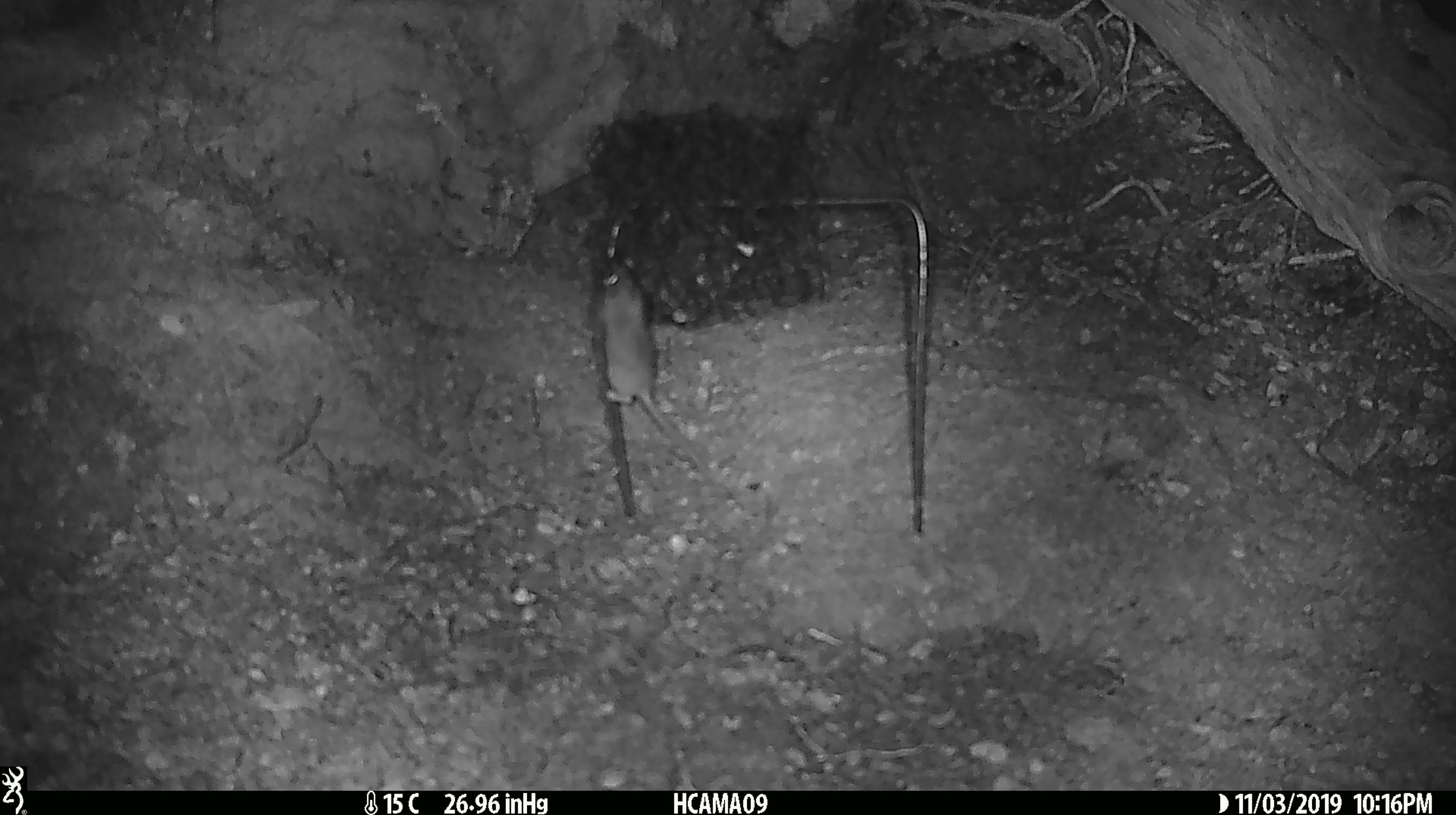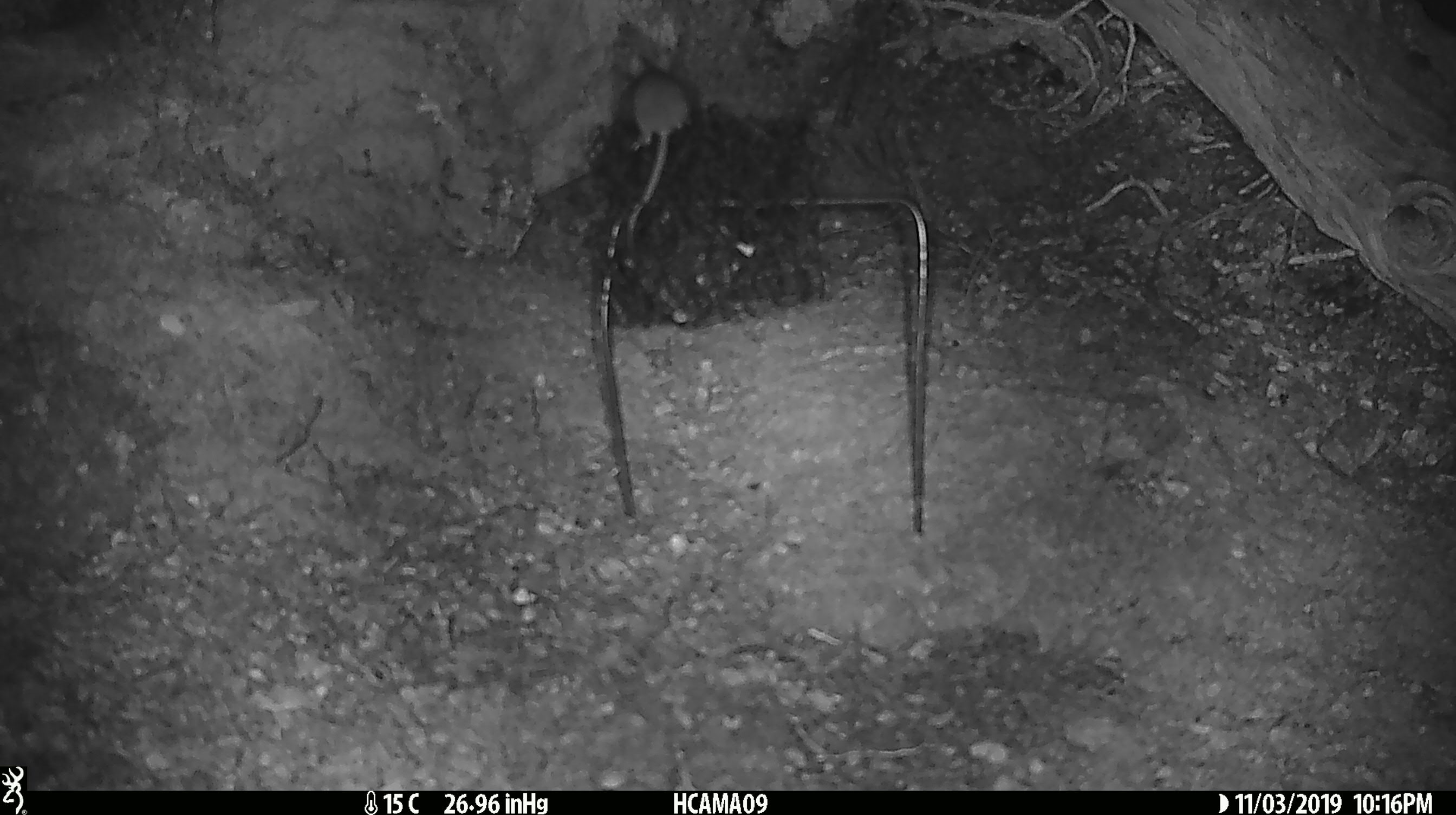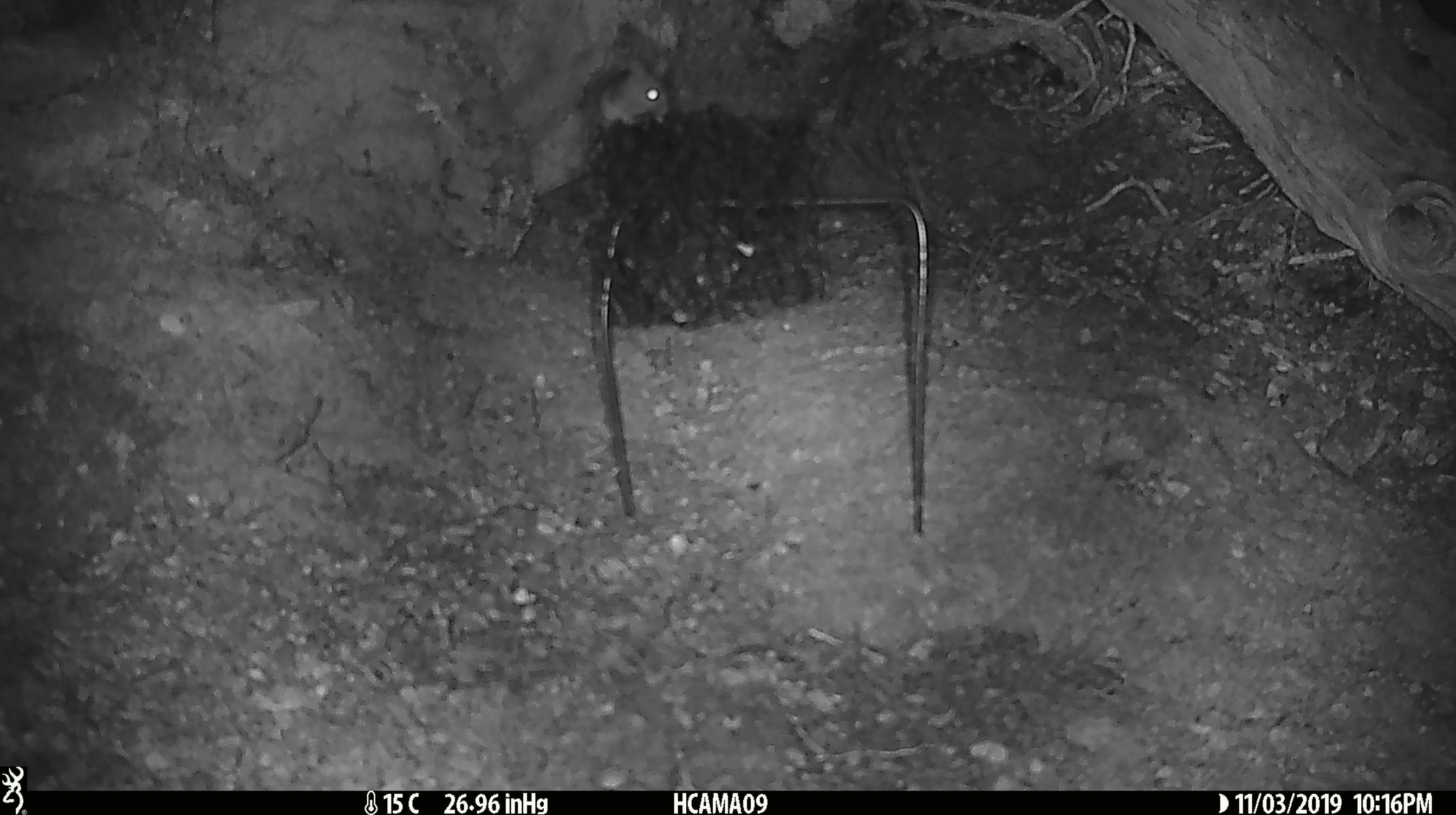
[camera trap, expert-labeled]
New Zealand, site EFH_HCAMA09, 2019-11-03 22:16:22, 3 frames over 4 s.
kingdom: Animalia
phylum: Chordata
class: Mammalia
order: Rodentia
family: Muridae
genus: Mus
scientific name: Mus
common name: mouse